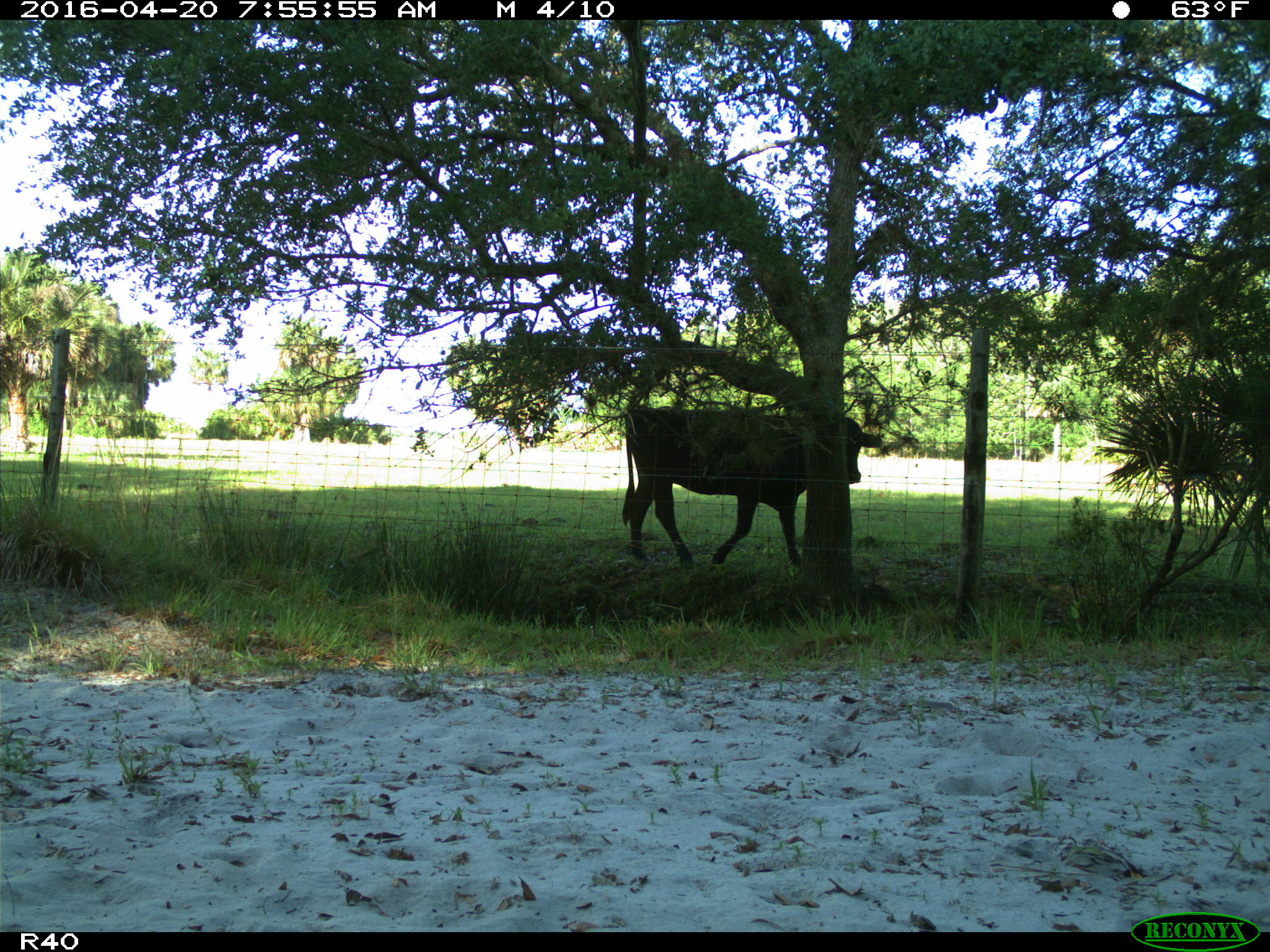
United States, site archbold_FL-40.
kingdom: Animalia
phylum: Chordata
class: Mammalia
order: Artiodactyla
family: Bovidae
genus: Bos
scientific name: Bos taurus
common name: domestic cow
Bos taurus (domestic cow).